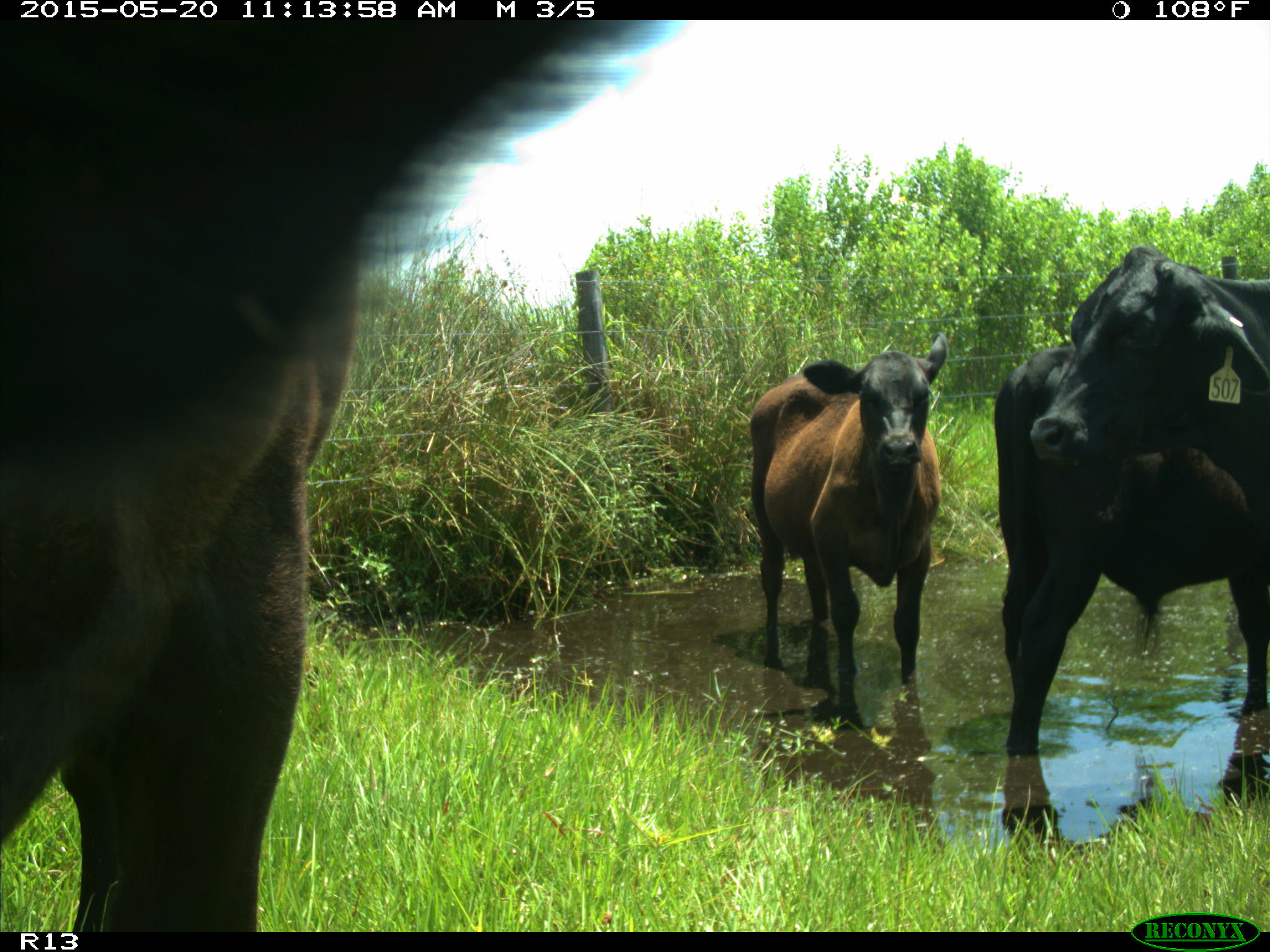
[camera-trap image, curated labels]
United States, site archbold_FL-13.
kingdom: Animalia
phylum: Chordata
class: Mammalia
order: Artiodactyla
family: Bovidae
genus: Bos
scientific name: Bos taurus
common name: domestic cow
Bos taurus (domestic cow).